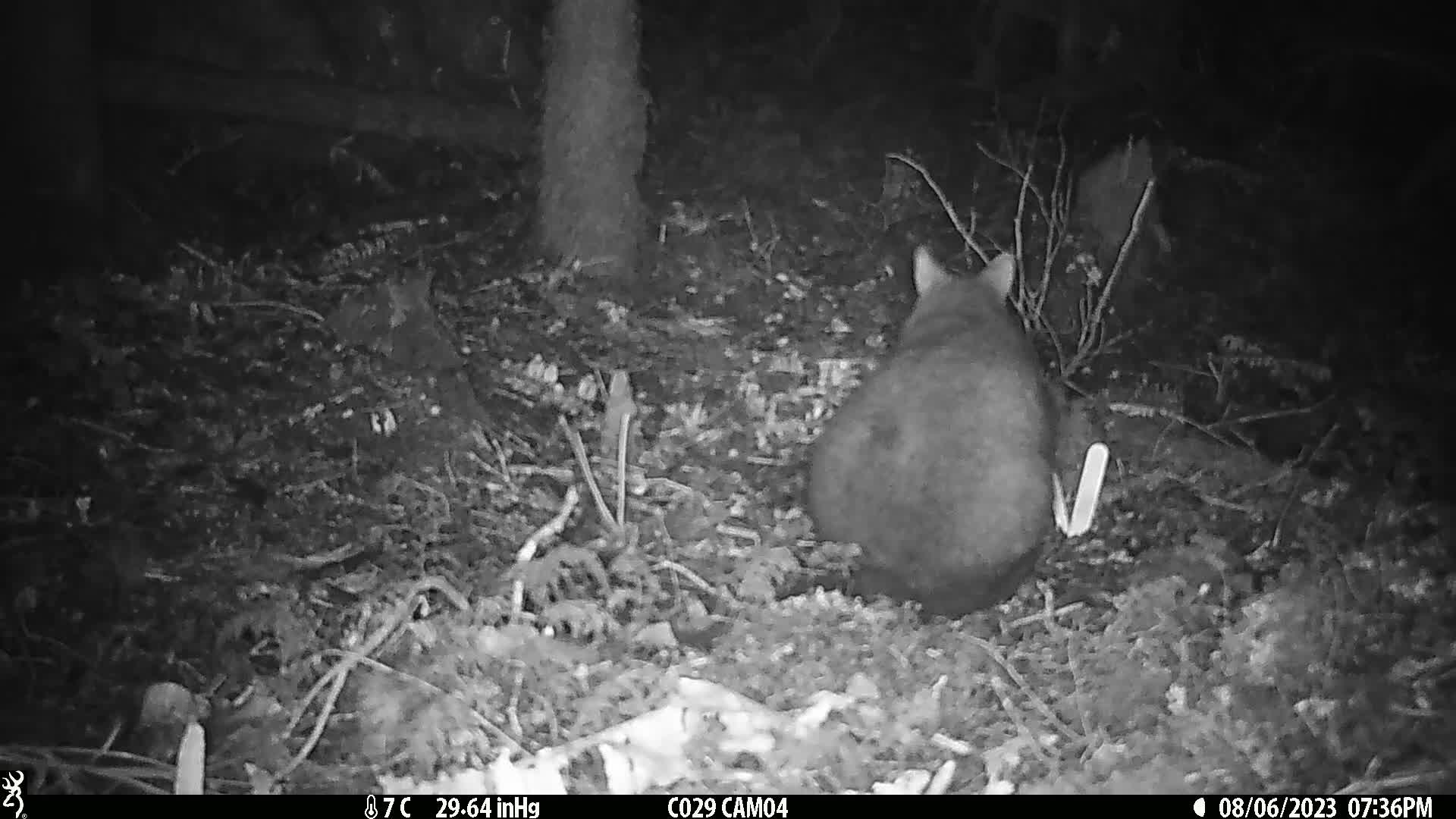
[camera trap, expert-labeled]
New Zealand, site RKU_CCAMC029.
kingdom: Animalia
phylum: Chordata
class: Mammalia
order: Diprotodontia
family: Phalangeridae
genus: Trichosurus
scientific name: Trichosurus vulpecula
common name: common brushtail possum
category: possum